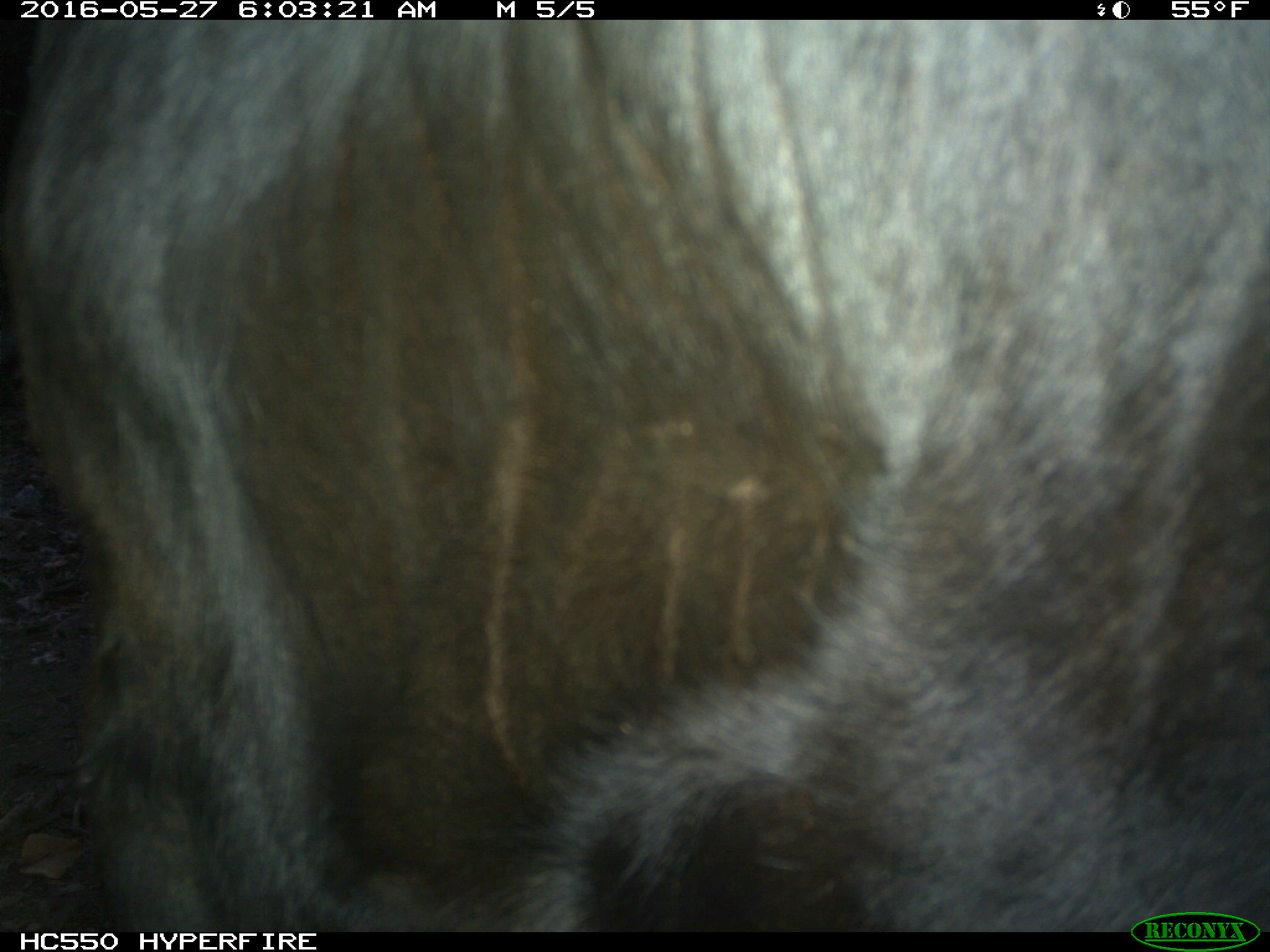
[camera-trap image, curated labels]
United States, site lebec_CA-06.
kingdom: Animalia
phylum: Chordata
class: Mammalia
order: Artiodactyla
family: Bovidae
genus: Bos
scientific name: Bos taurus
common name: domestic cow